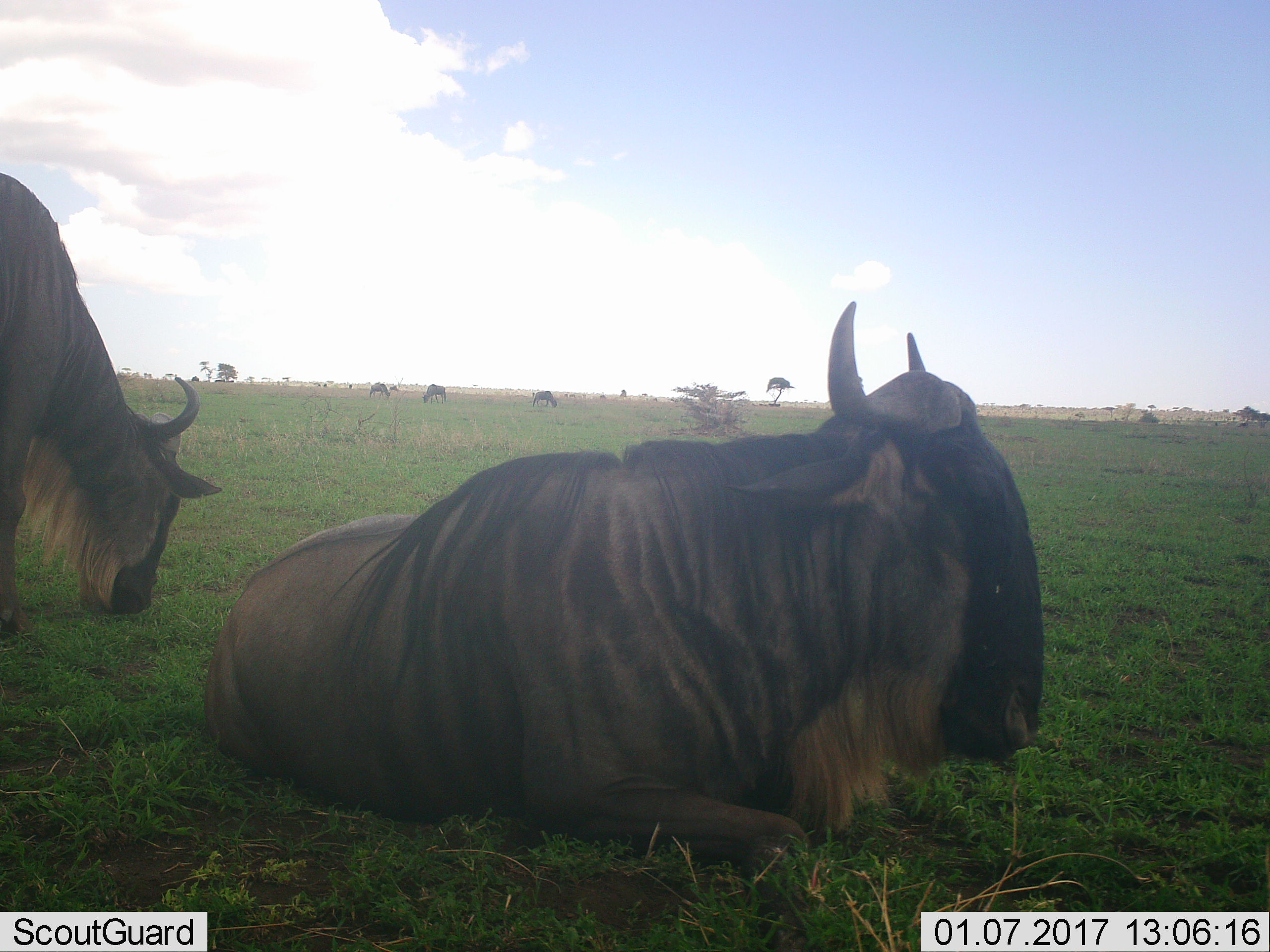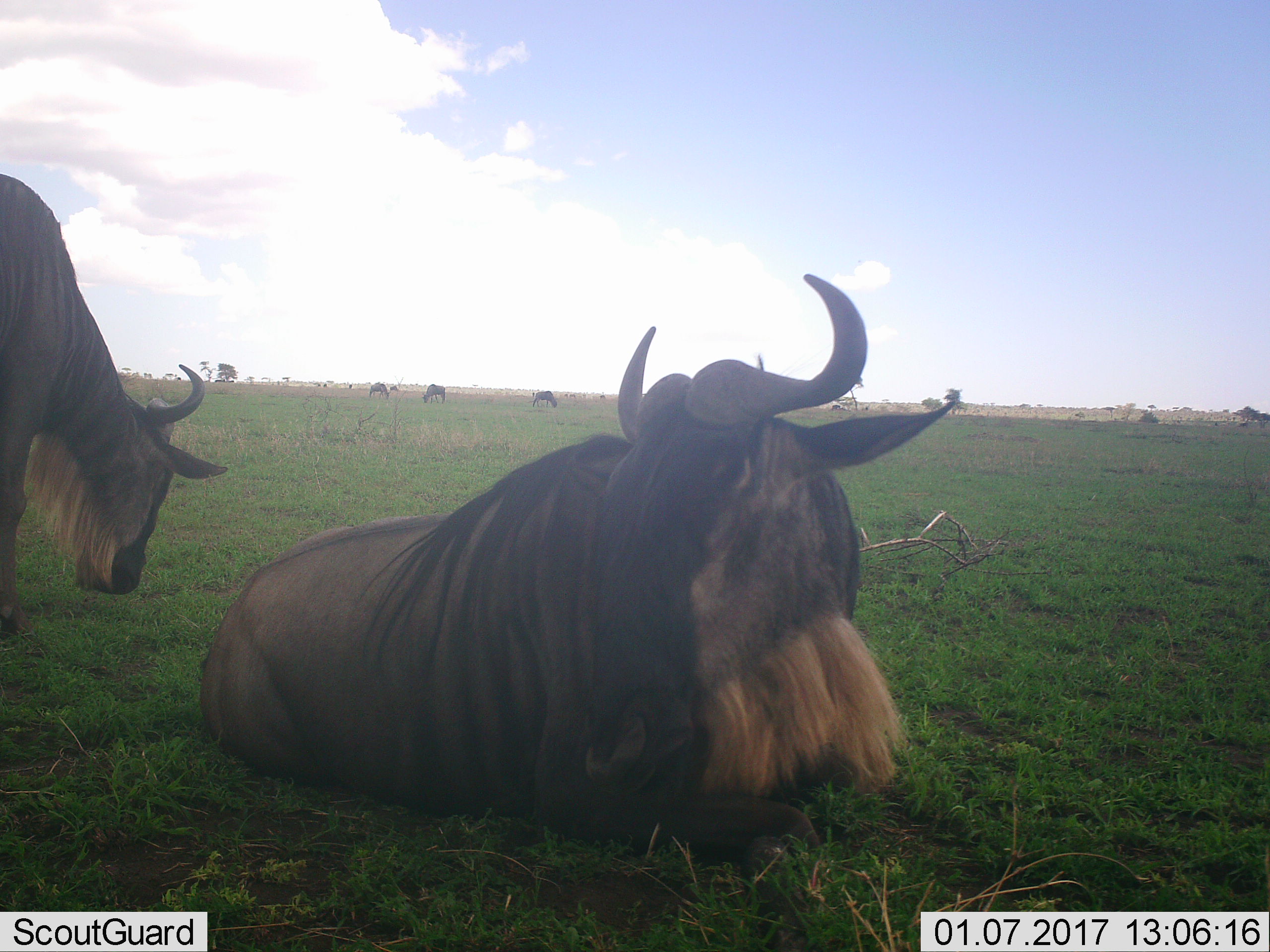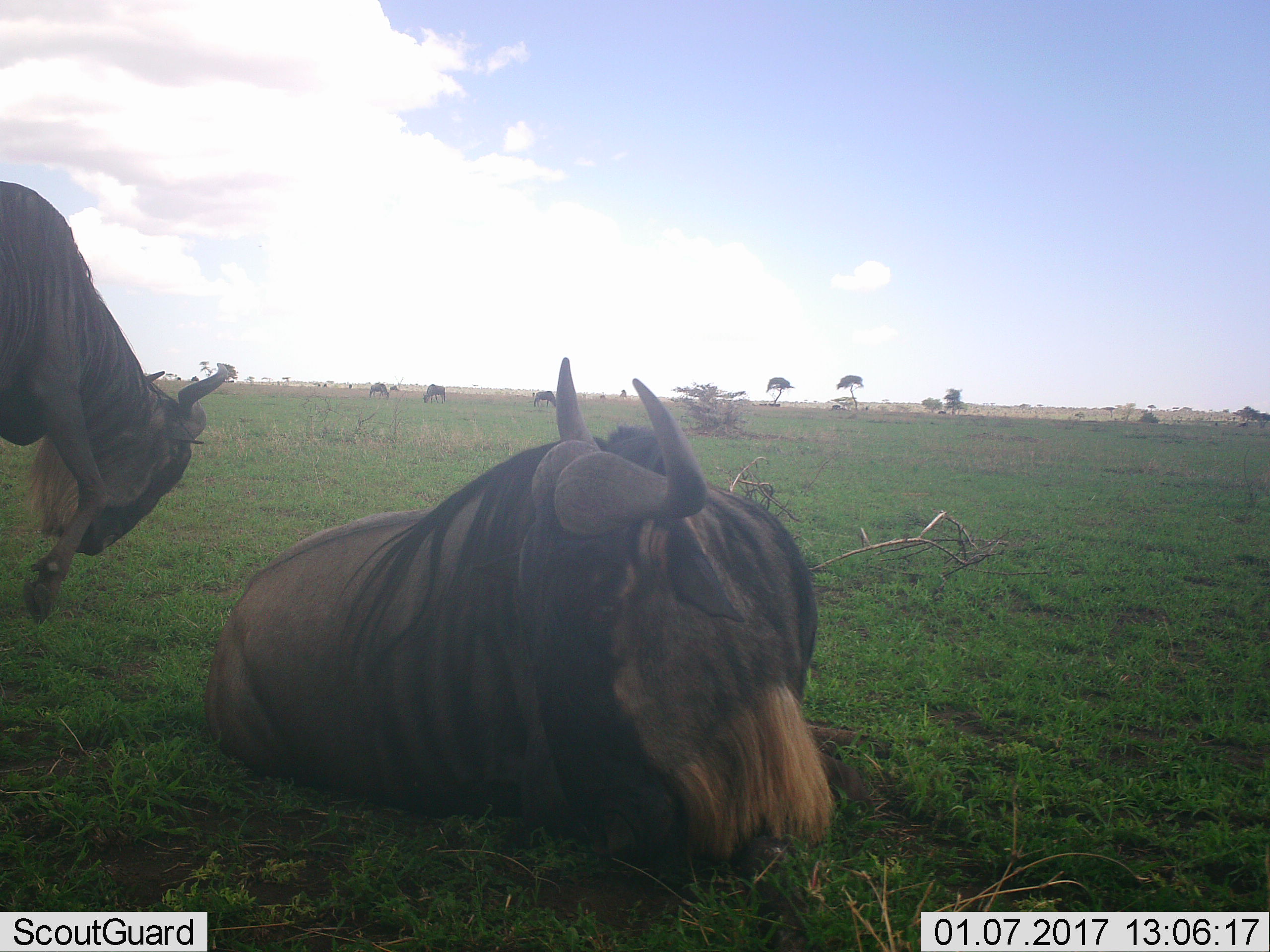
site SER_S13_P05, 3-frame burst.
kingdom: Animalia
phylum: Chordata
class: Mammalia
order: Artiodactyla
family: Bovidae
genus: Connochaetes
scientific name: Connochaetes taurinus taurinus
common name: blue wildebeest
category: wildebeestblue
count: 5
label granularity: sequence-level